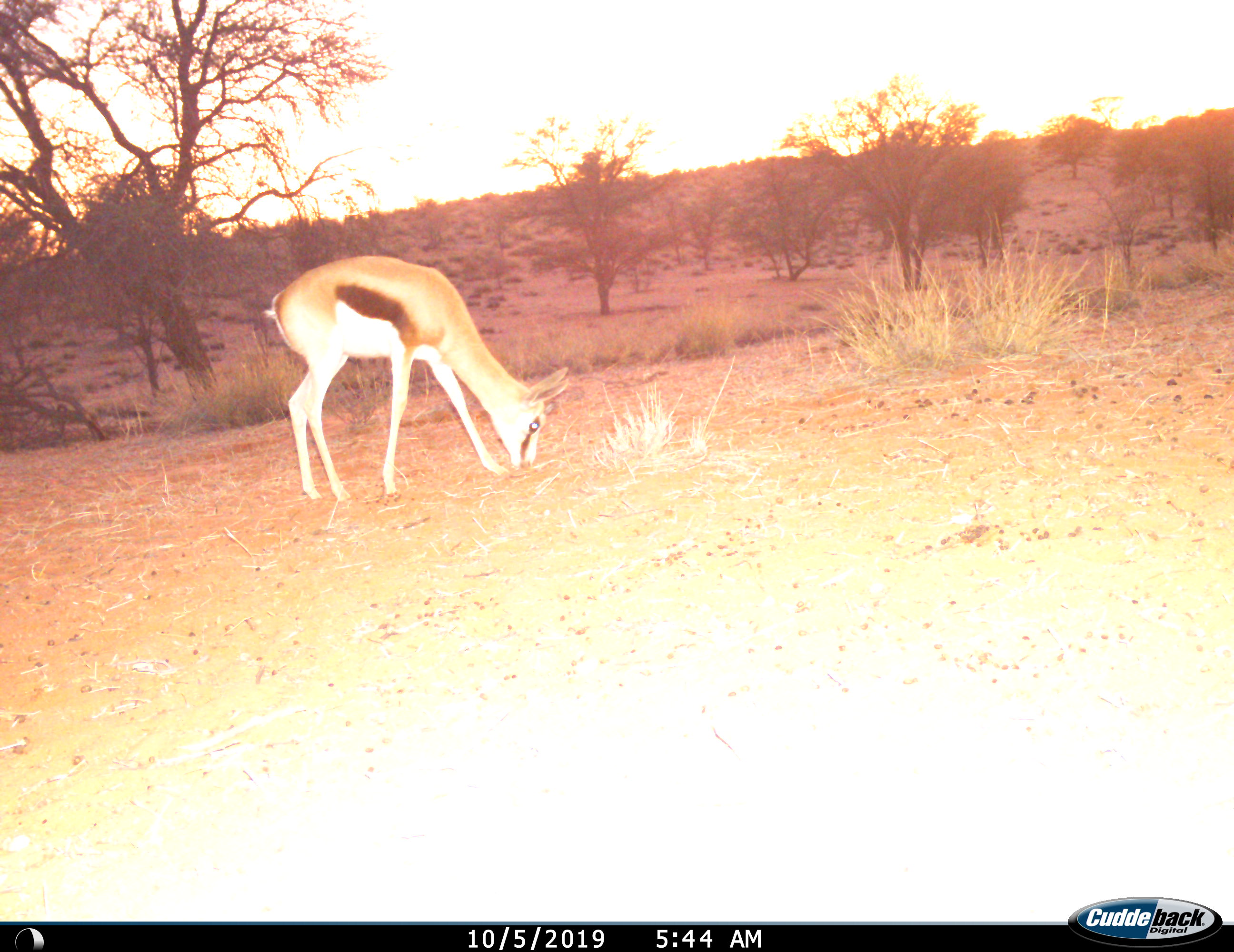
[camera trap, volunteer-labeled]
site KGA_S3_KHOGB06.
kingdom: Animalia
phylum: Chordata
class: Mammalia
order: Artiodactyla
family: Bovidae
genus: Antidorcas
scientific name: Antidorcas marsupialis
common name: springbok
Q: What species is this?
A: Springbok (Antidorcas marsupialis).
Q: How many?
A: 1.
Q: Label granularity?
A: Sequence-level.